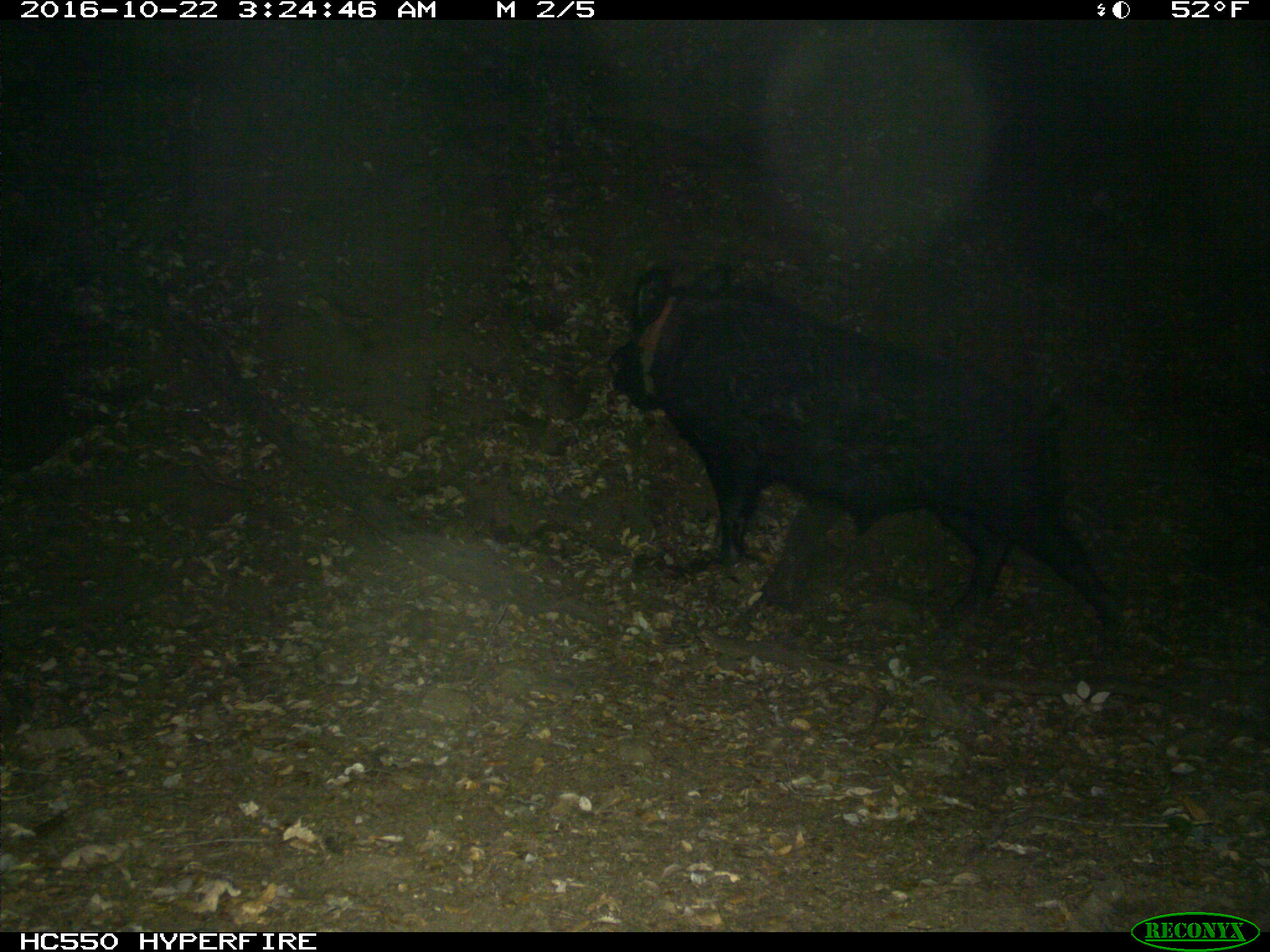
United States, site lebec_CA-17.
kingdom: Animalia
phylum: Chordata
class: Mammalia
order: Artiodactyla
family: Suidae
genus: Sus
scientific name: Sus scrofa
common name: wild boar